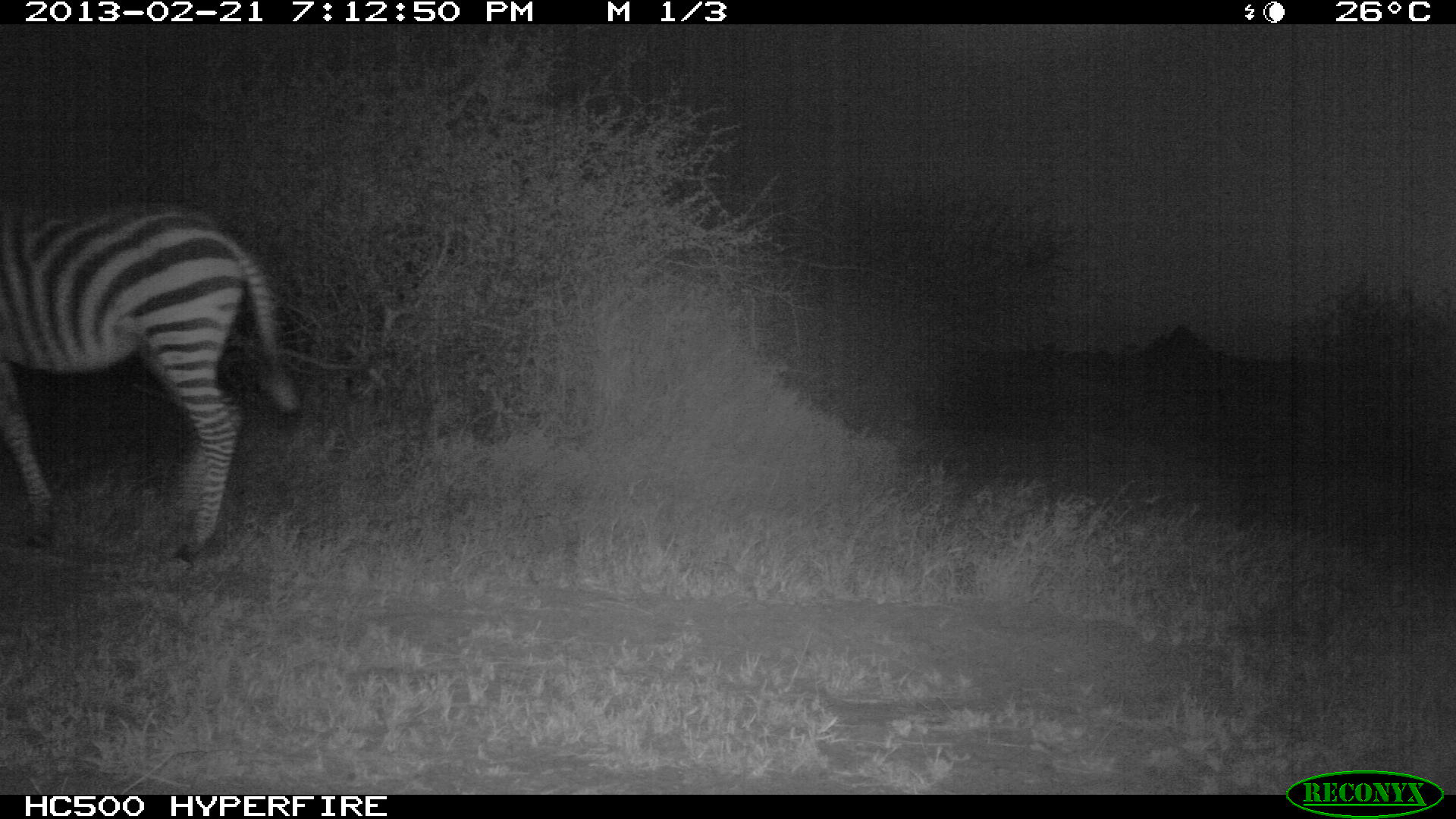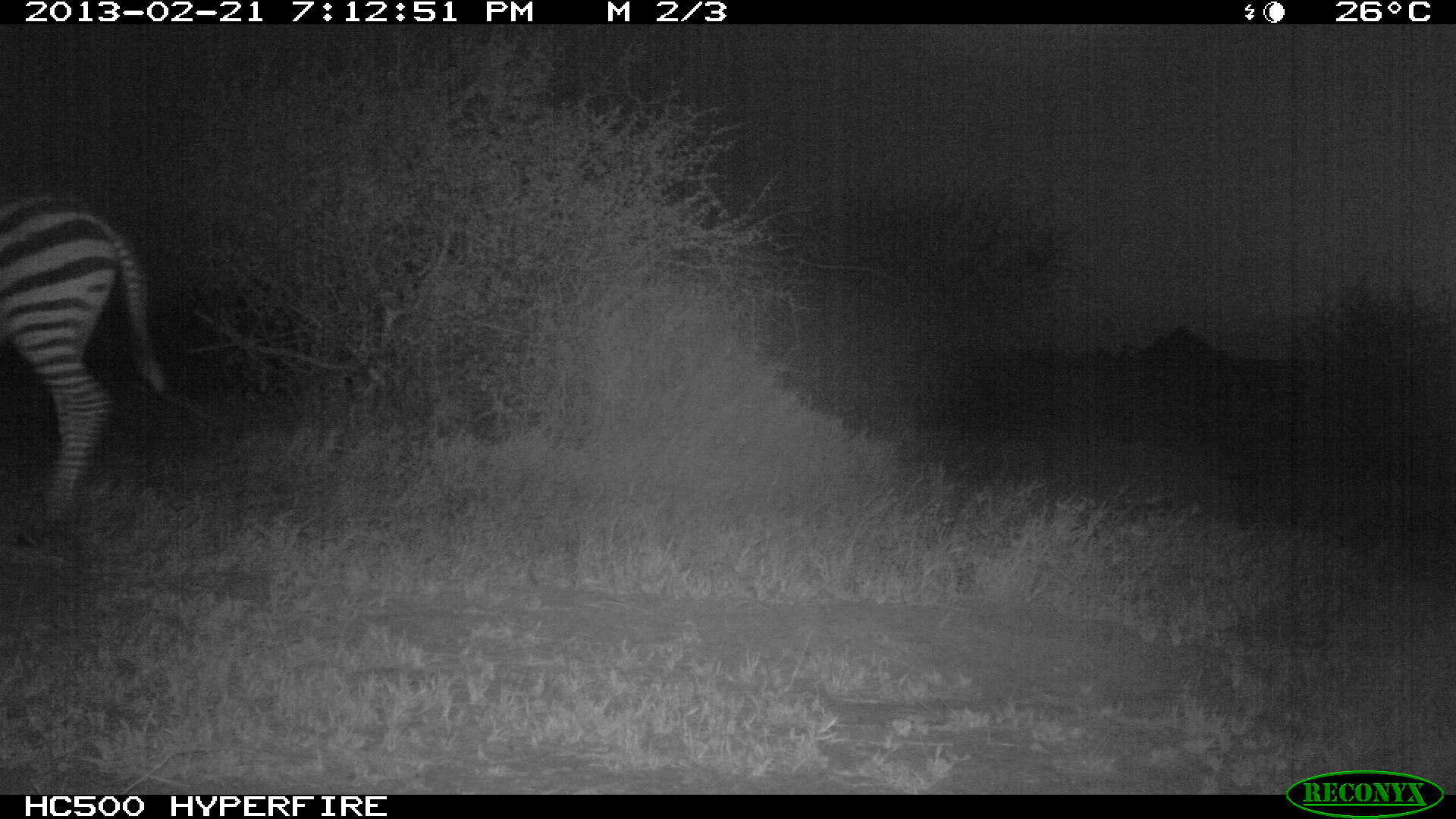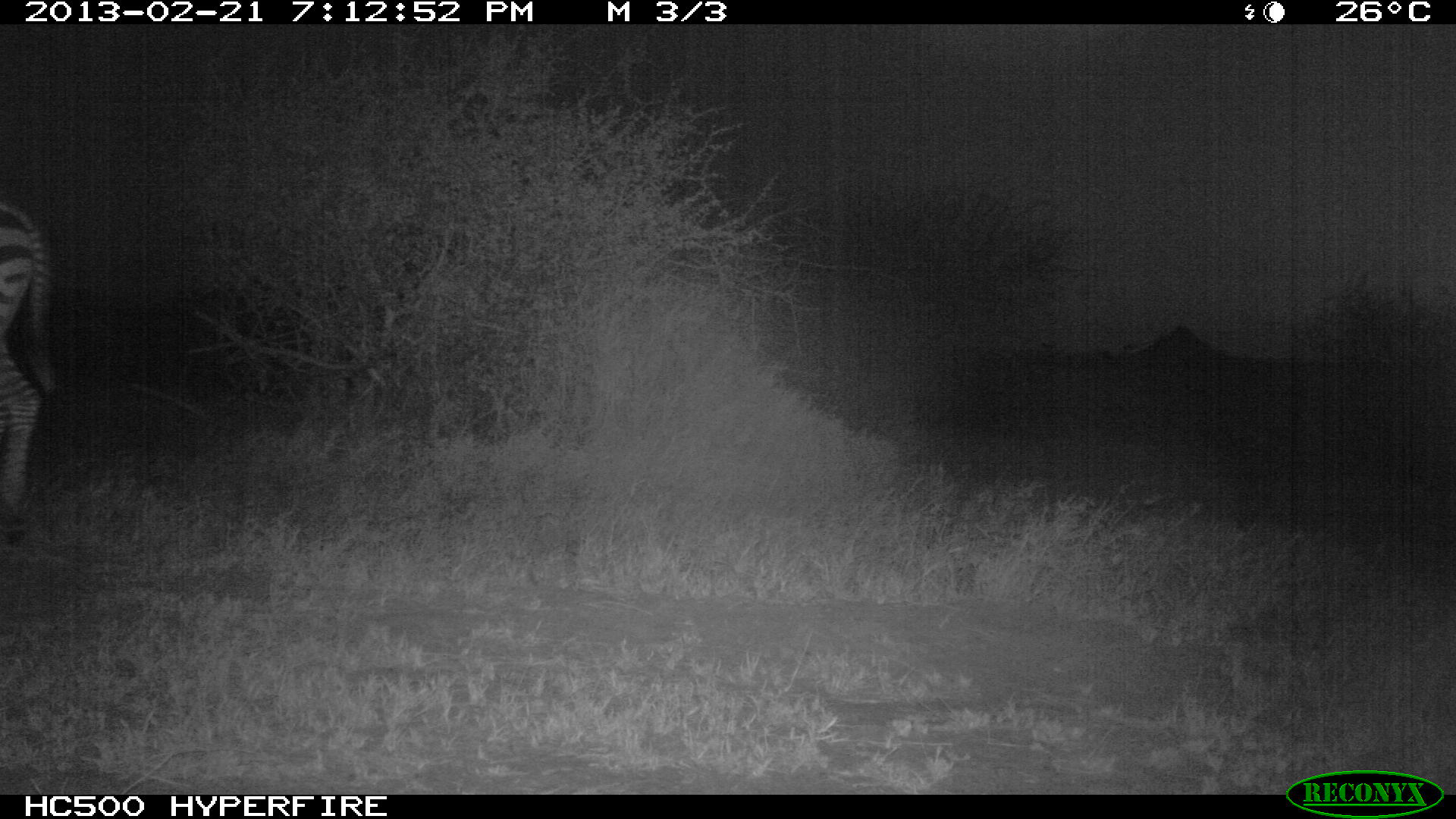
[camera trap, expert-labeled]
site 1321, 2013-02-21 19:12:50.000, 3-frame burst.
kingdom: Animalia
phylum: Chordata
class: Mammalia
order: Perissodactyla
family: Equidae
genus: Equus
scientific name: Equus quagga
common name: plains zebra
Equus quagga (plains zebra), count 1.